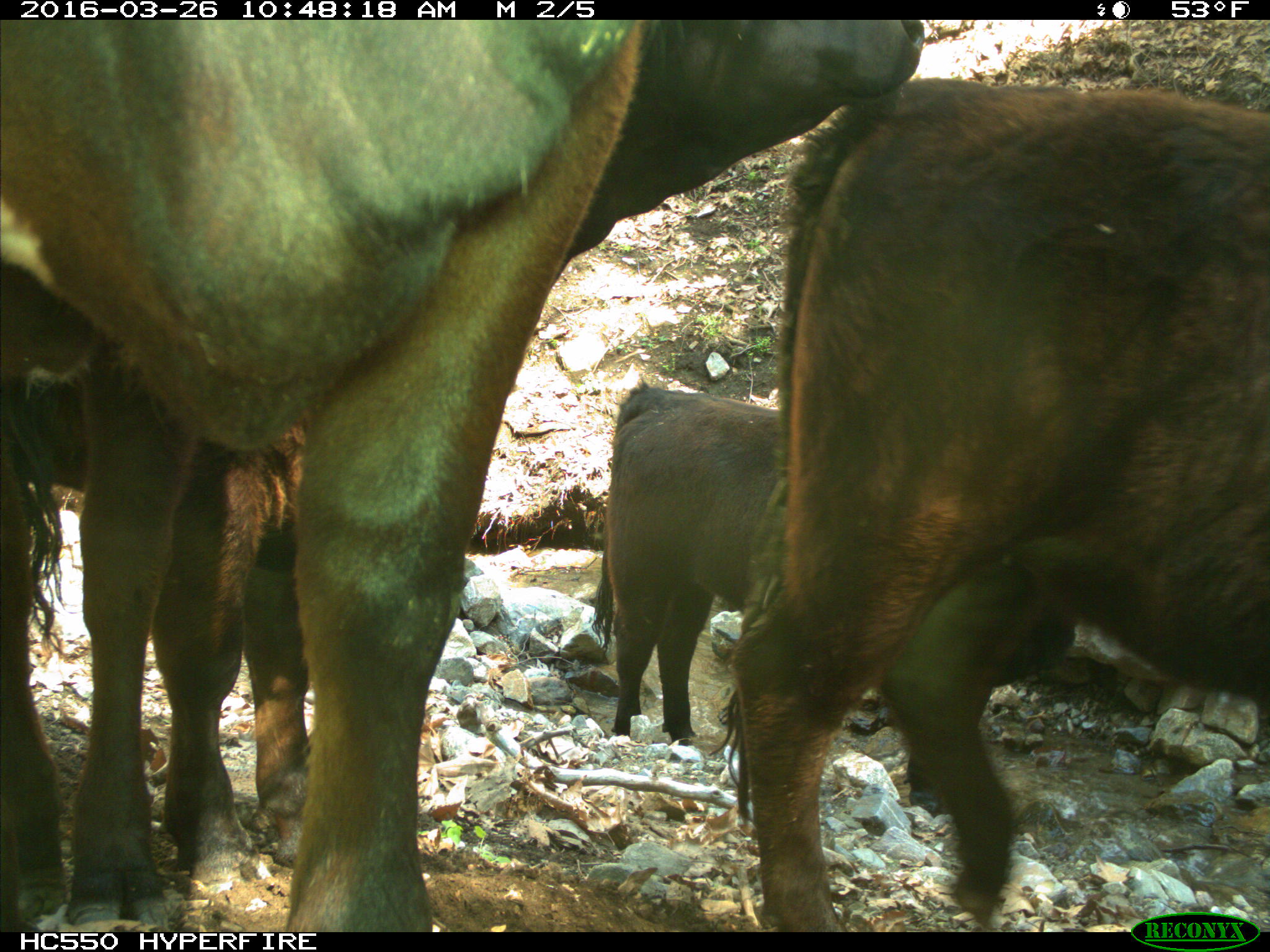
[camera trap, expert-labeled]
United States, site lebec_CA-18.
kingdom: Animalia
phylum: Chordata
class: Mammalia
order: Artiodactyla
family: Bovidae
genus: Bos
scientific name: Bos taurus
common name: domestic cow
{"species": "Bos taurus (domestic cow)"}